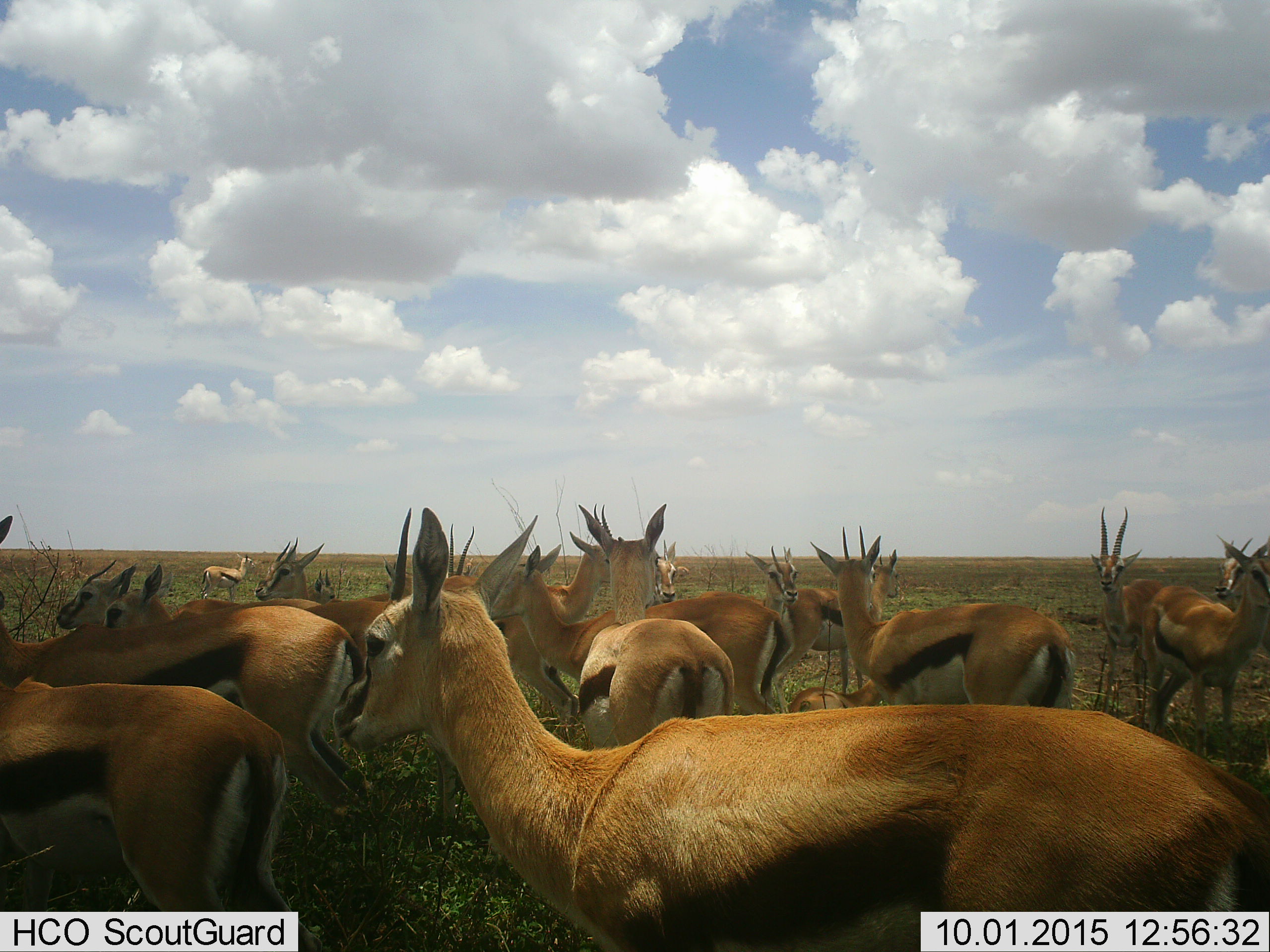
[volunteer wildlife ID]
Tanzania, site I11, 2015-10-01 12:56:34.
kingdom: Animalia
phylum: Chordata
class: Mammalia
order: Artiodactyla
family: Bovidae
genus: Eudorcas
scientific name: Eudorcas thomsonii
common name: thomson's gazelle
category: gazellethomsons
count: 11-50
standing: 100%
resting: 43%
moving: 0%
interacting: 0%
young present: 0%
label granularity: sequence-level